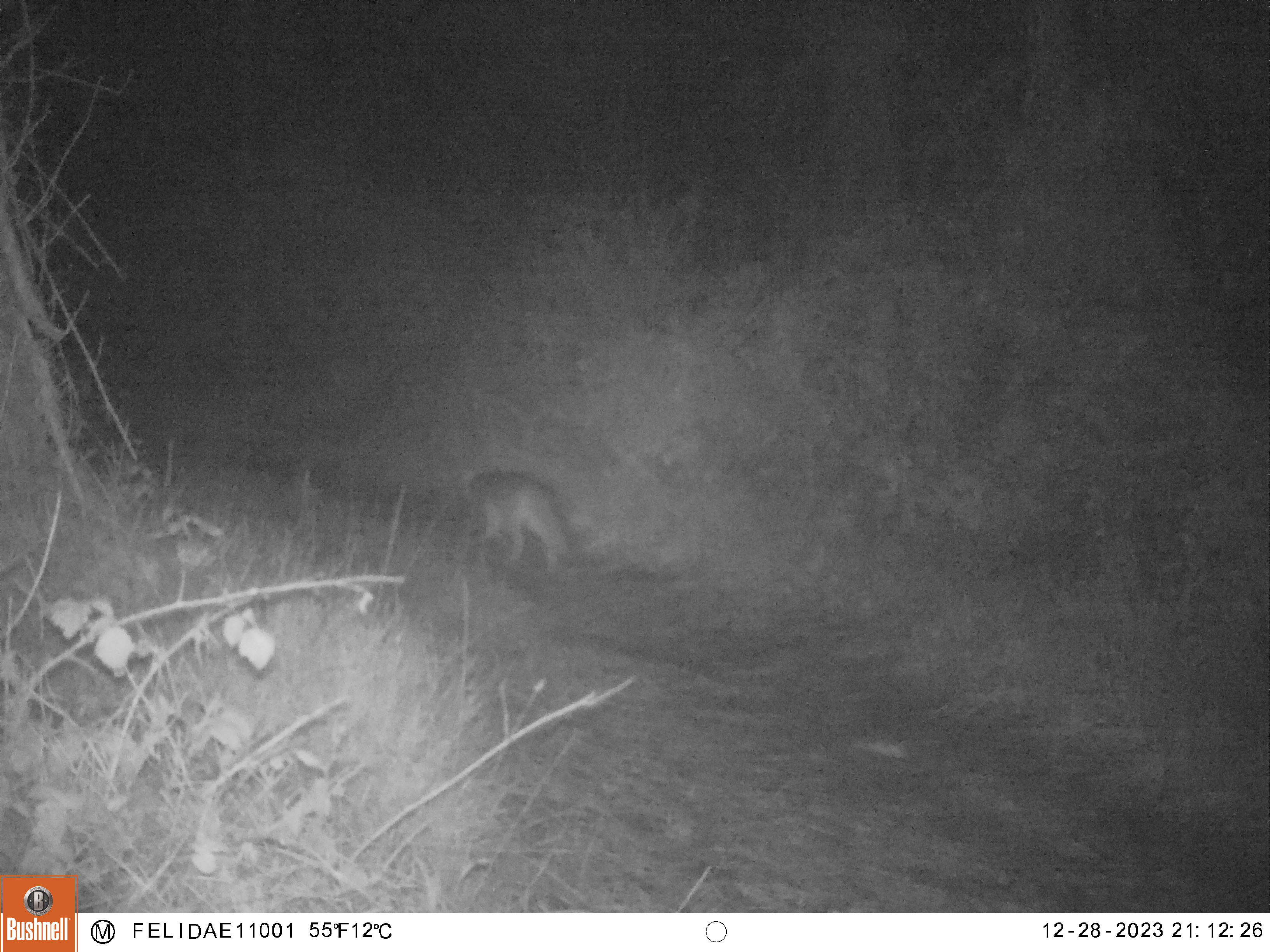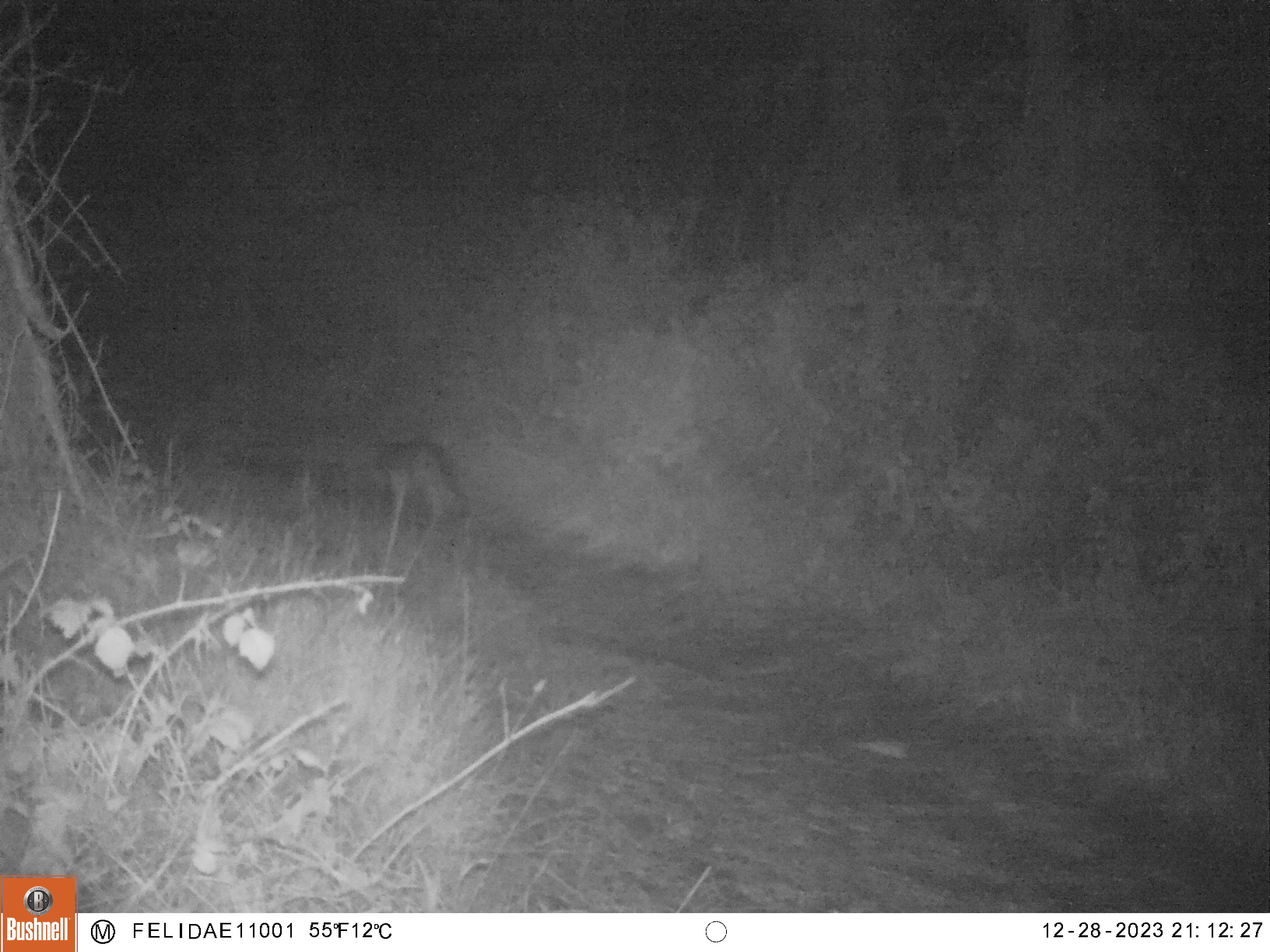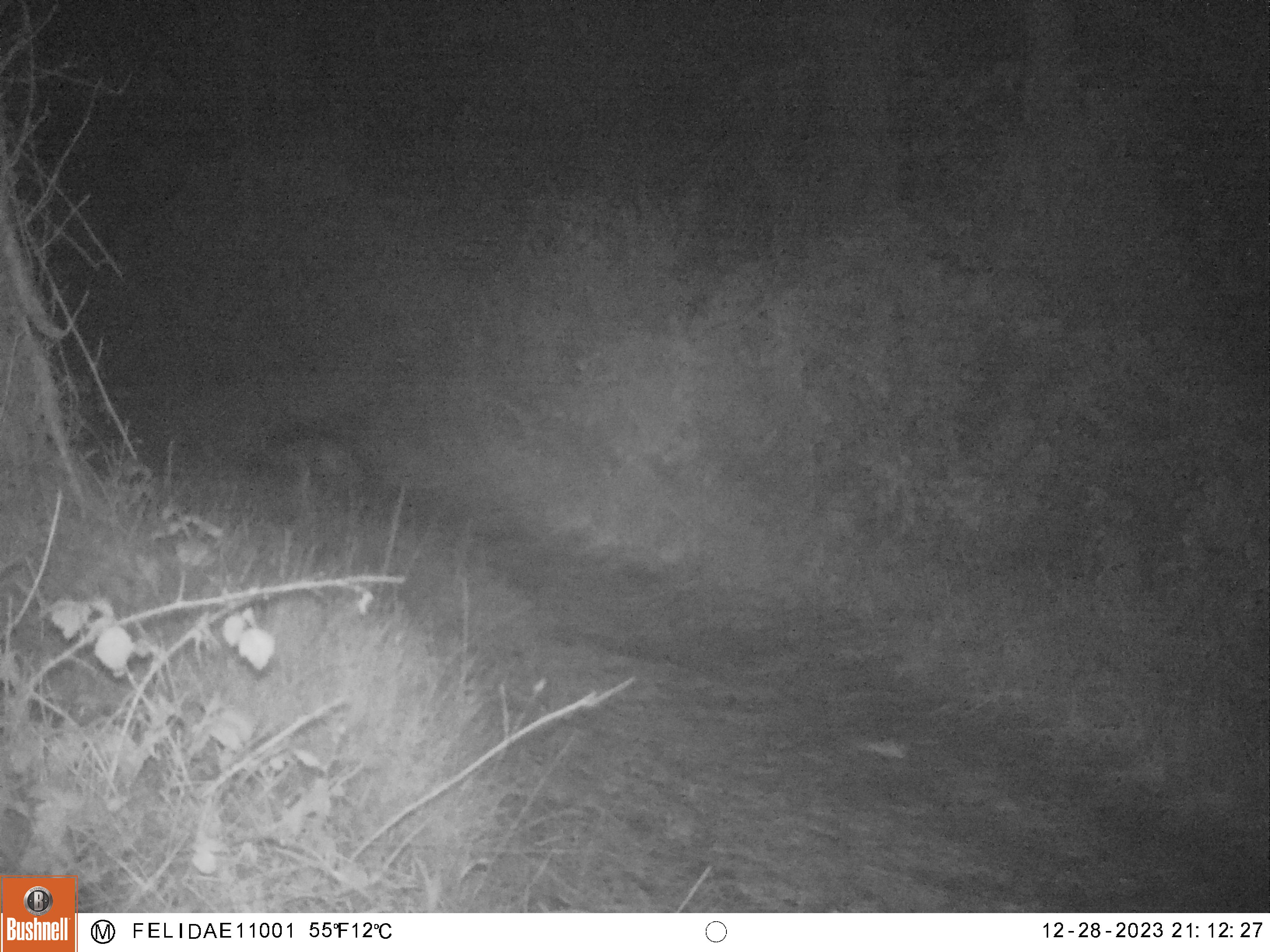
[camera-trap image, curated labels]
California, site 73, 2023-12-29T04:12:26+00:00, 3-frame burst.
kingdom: Animalia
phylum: Chordata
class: Mammalia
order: Carnivora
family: Canidae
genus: Urocyon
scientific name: Urocyon cinereoargenteus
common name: gray fox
Gray fox (Urocyon cinereoargenteus).